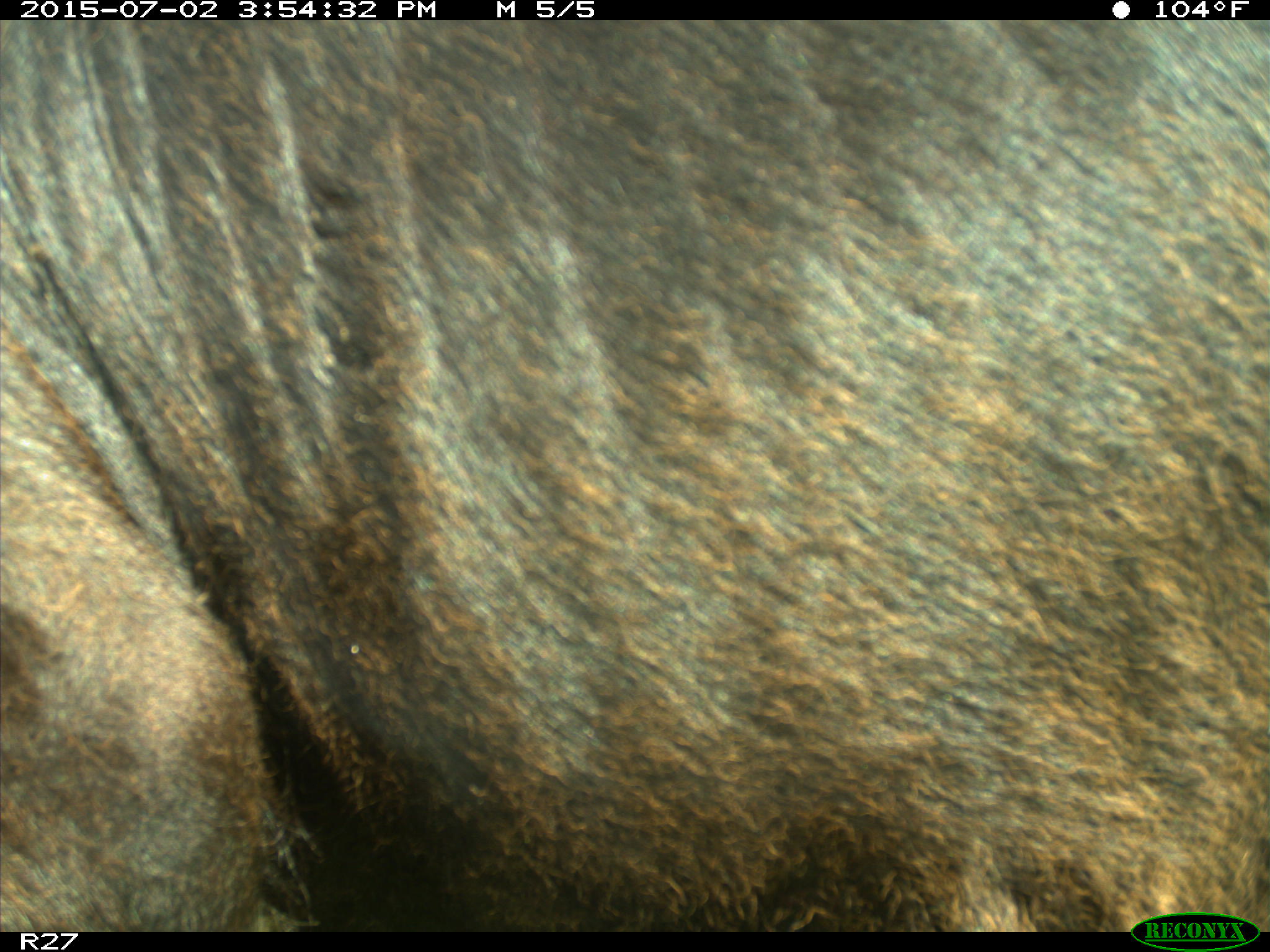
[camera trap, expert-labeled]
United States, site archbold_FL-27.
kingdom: Animalia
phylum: Chordata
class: Mammalia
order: Artiodactyla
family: Bovidae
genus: Bos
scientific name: Bos taurus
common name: domestic cow